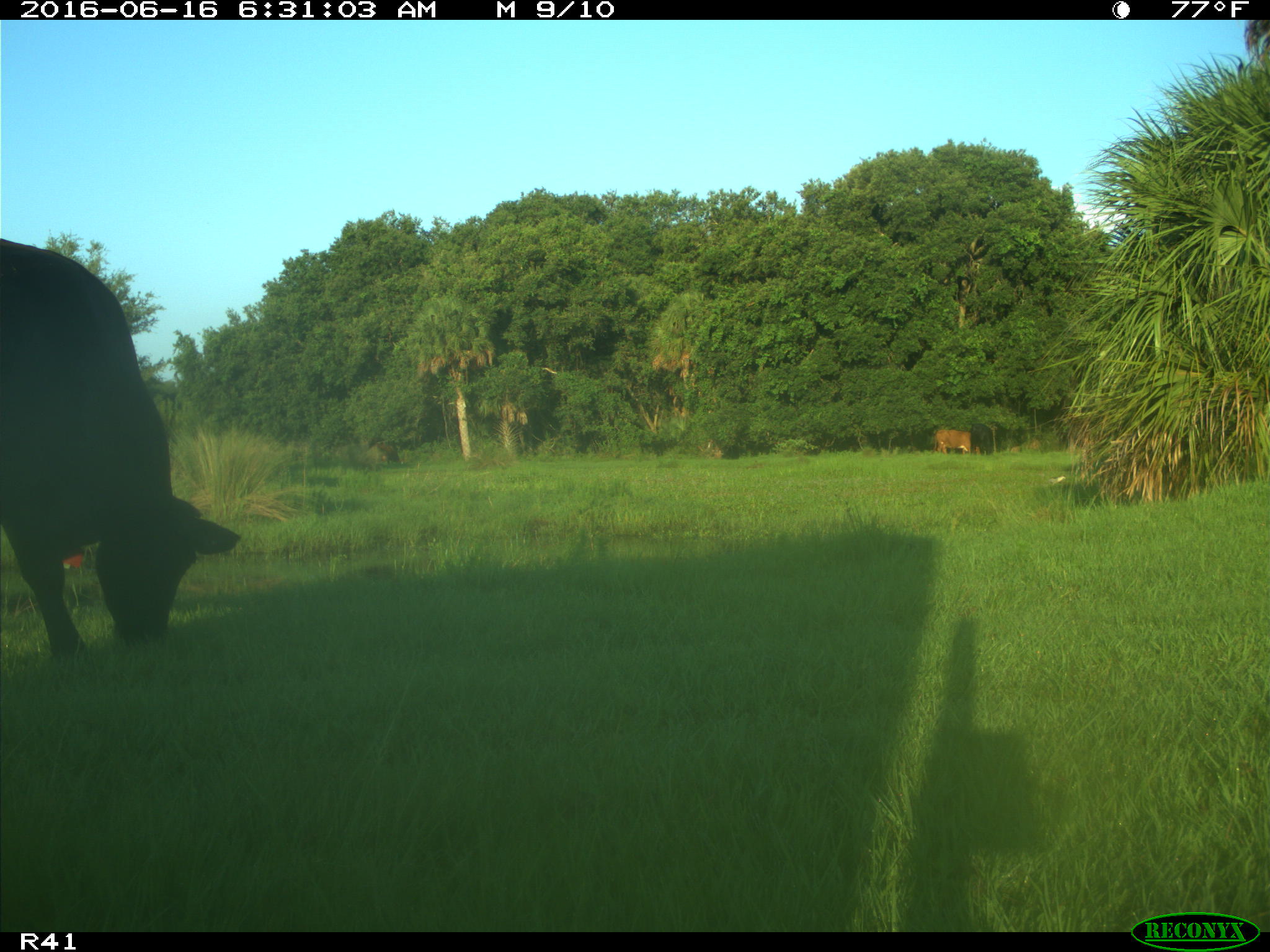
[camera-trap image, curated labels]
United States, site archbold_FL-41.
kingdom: Animalia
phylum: Chordata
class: Mammalia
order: Artiodactyla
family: Bovidae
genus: Bos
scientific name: Bos taurus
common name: domestic cow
Bos taurus (domestic cow).